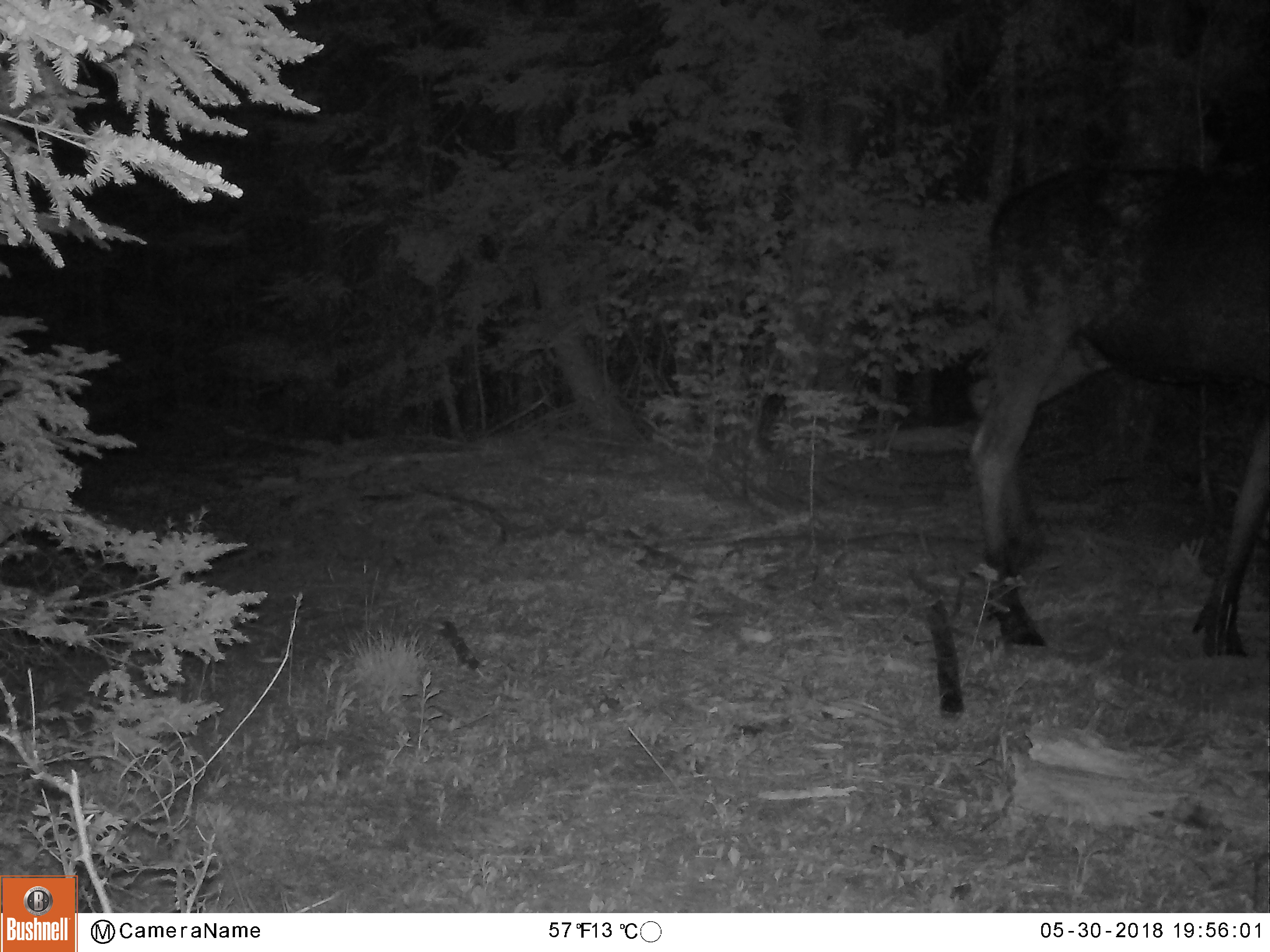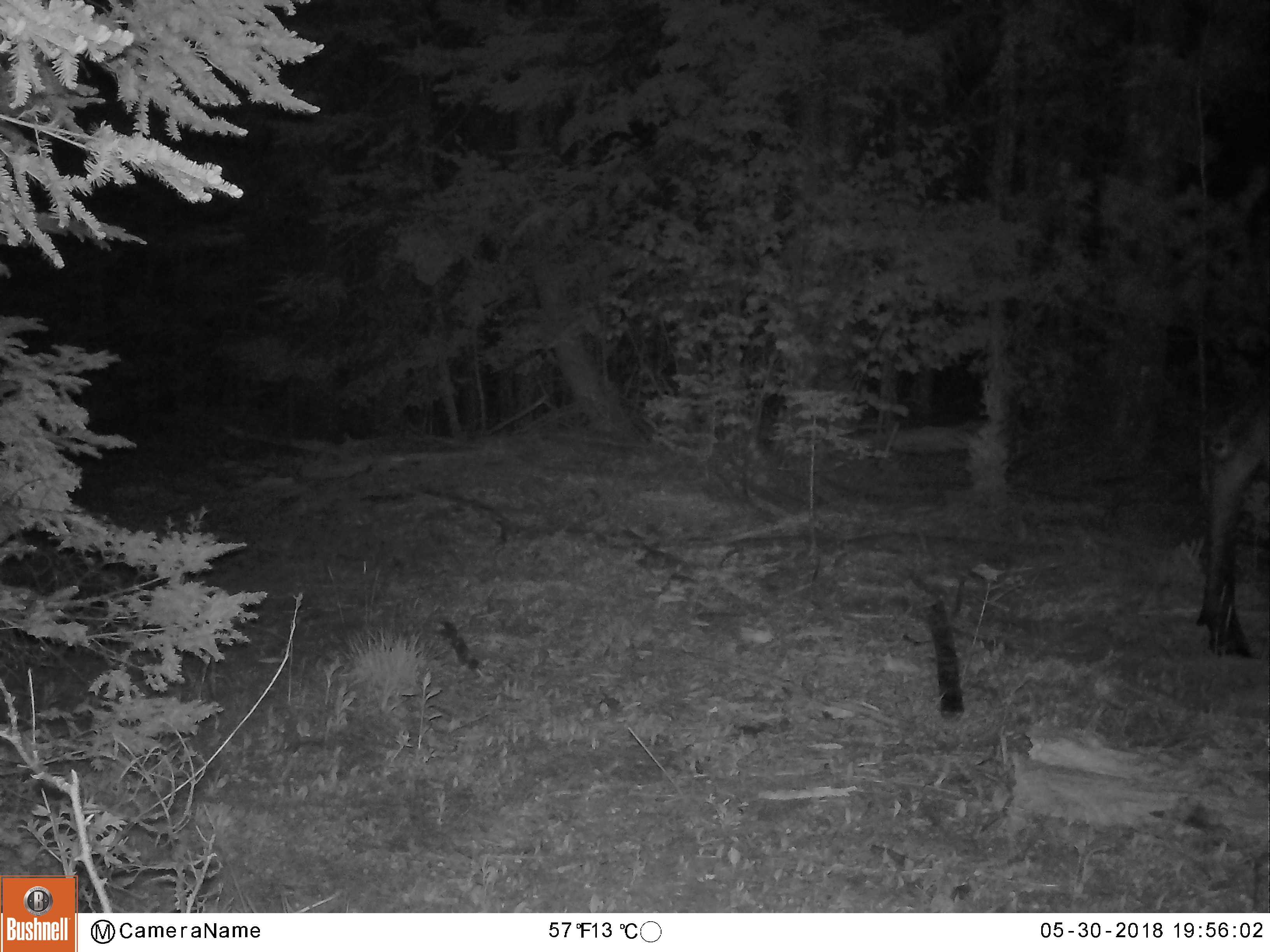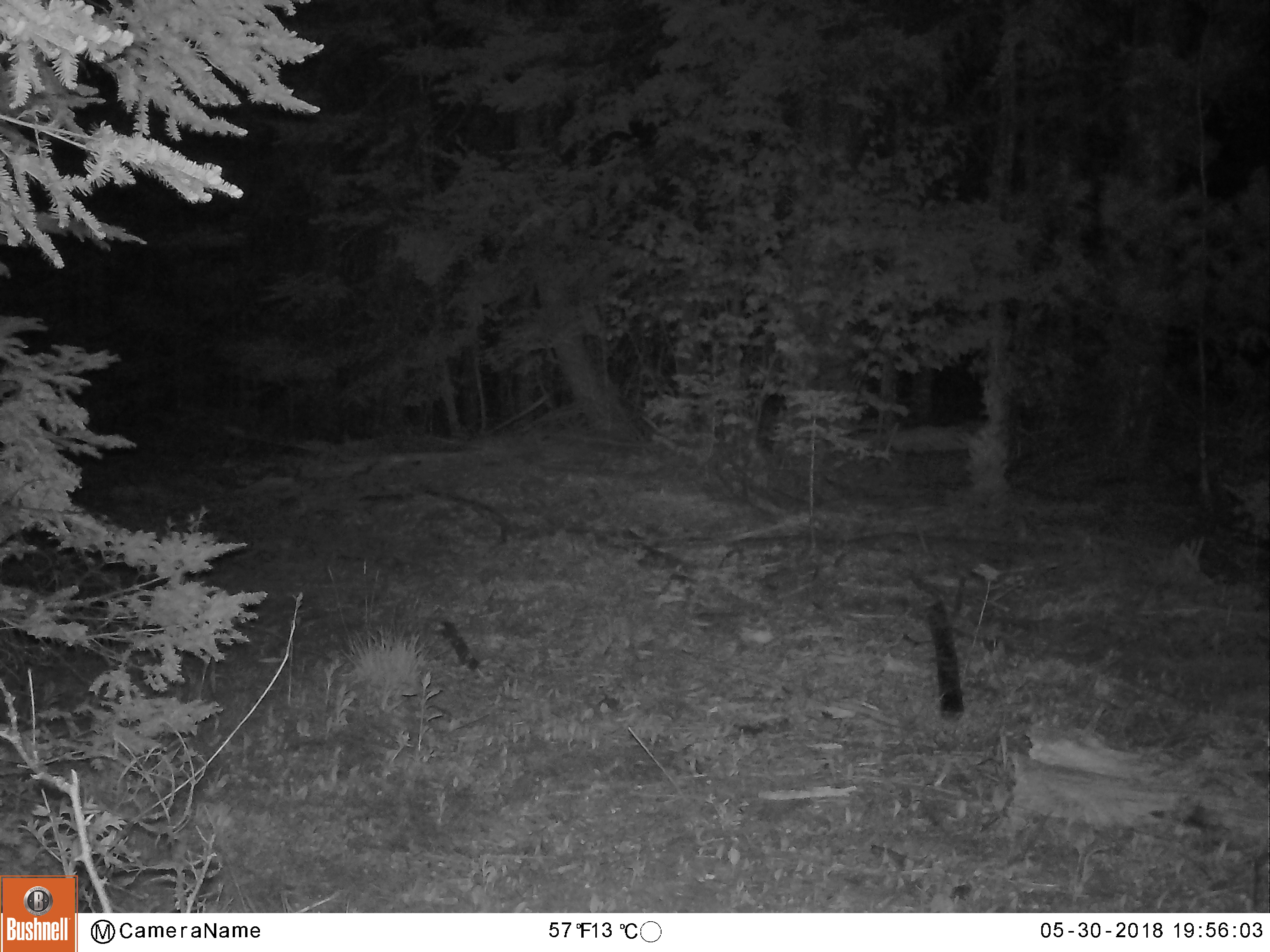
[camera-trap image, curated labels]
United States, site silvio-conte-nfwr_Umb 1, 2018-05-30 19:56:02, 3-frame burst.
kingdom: Animalia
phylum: Chordata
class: Mammalia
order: Artiodactyla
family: Cervidae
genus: Alces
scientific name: Alces alces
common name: moose